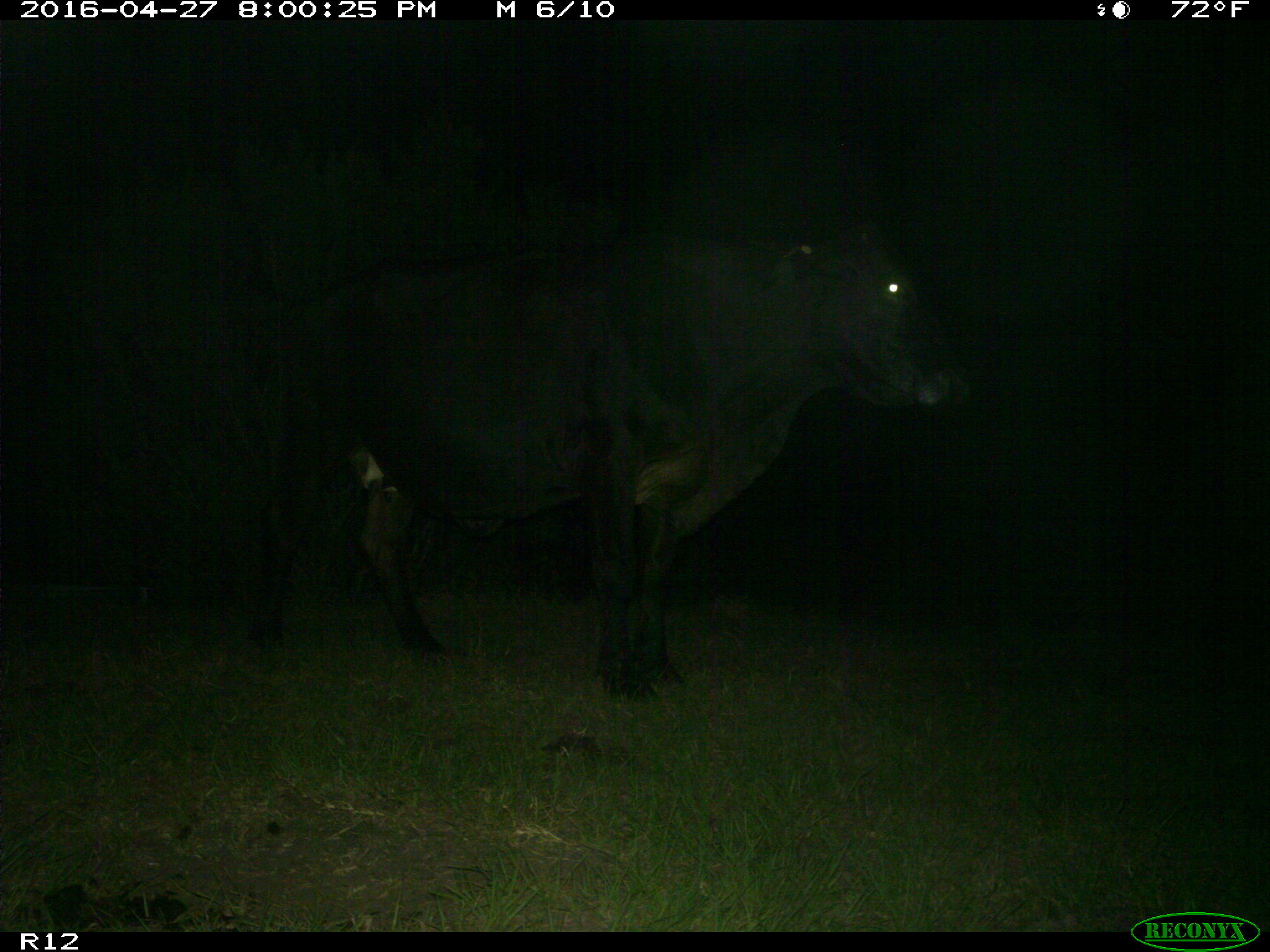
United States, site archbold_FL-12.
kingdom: Animalia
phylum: Chordata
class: Mammalia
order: Artiodactyla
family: Bovidae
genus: Bos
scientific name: Bos taurus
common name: domestic cow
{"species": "Bos taurus (domestic cow)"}